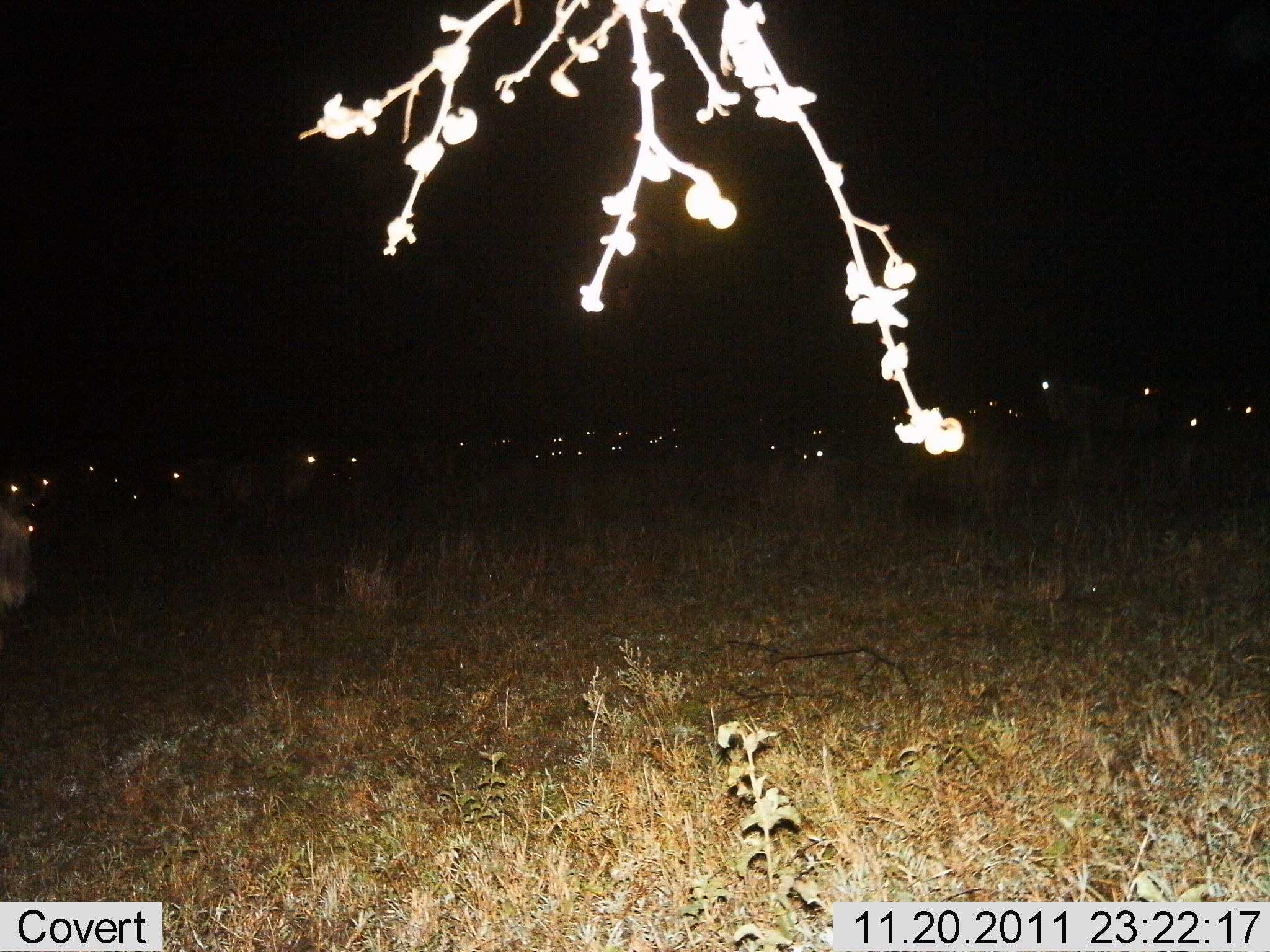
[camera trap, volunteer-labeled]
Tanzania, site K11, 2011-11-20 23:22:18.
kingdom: Animalia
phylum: Chordata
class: Mammalia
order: Artiodactyla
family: Bovidae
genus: Connochaetes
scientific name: Connochaetes taurinus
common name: blue wildebeest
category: wildebeest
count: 11-50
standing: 90%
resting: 20%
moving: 10%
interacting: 0%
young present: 0%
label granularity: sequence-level